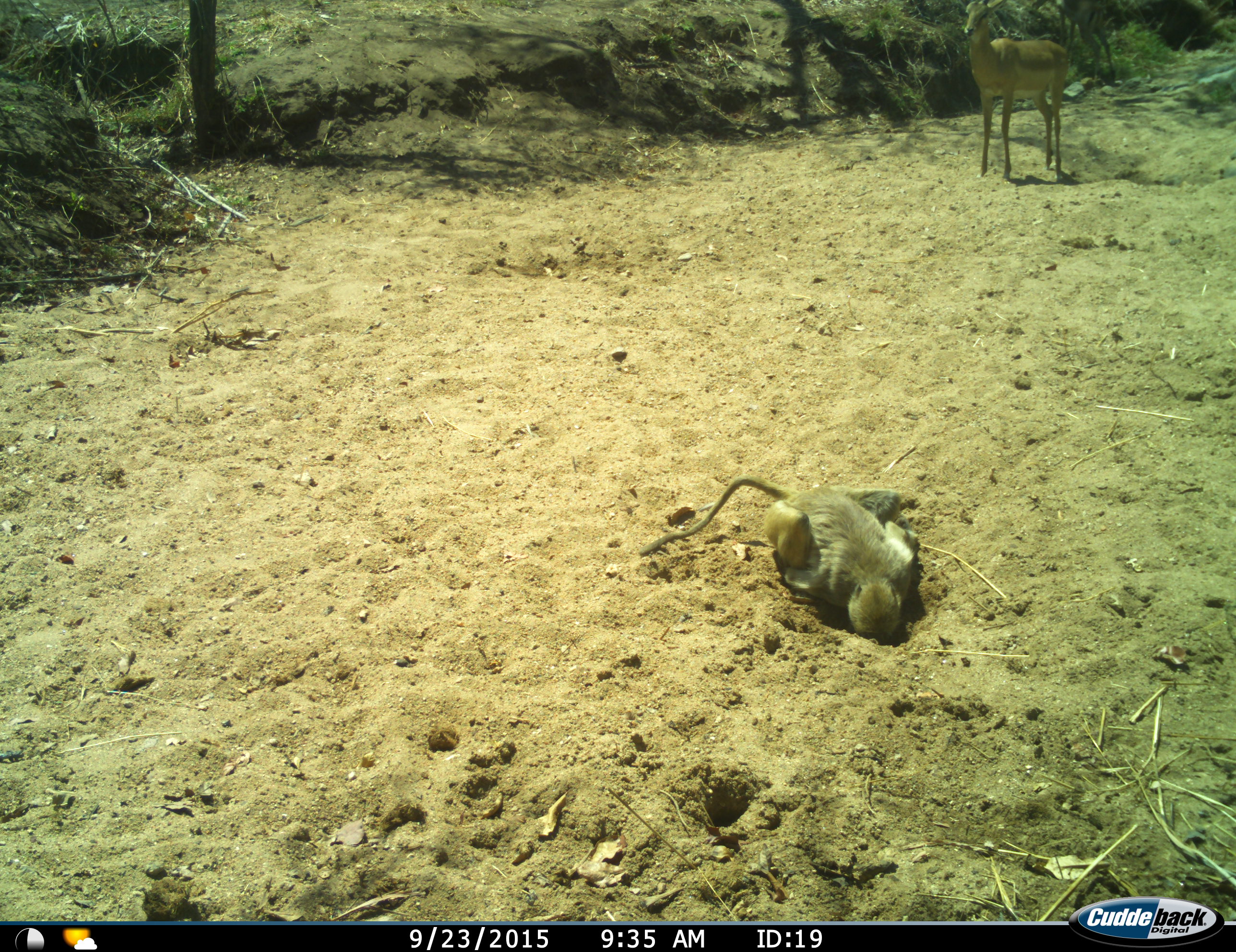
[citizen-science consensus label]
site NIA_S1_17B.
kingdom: Animalia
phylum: Chordata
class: Mammalia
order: Primates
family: Cercopithecidae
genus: Papio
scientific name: Papio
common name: baboon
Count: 1.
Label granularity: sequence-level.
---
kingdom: Animalia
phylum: Chordata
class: Mammalia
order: Artiodactyla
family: Bovidae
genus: Aepyceros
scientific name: Aepyceros melampus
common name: impala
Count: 1.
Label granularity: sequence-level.